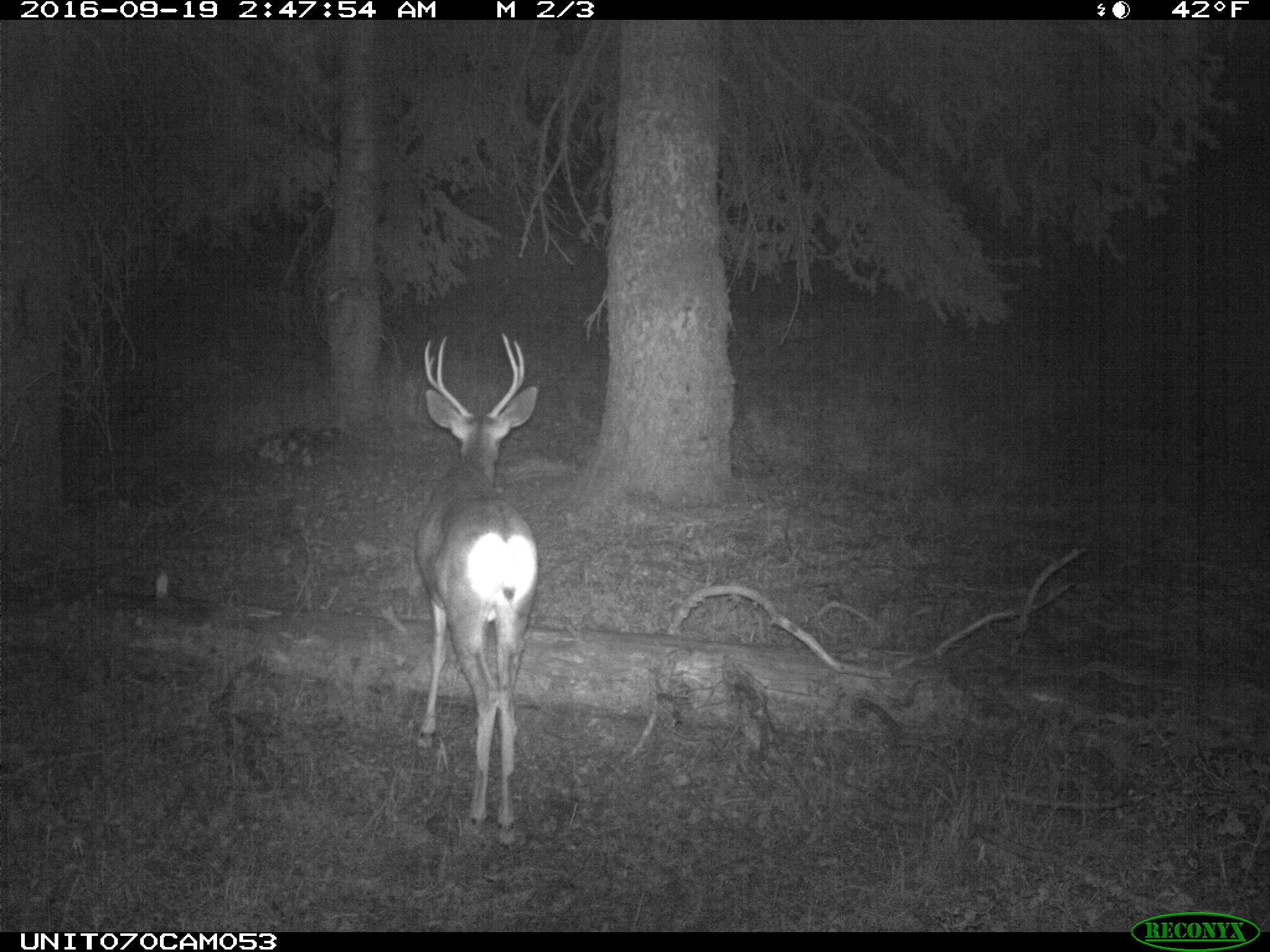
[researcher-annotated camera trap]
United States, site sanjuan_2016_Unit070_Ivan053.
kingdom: Animalia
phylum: Chordata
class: Mammalia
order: Artiodactyla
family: Cervidae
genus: Odocoileus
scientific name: Odocoileus hemionus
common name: mule deer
Odocoileus hemionus (mule deer).